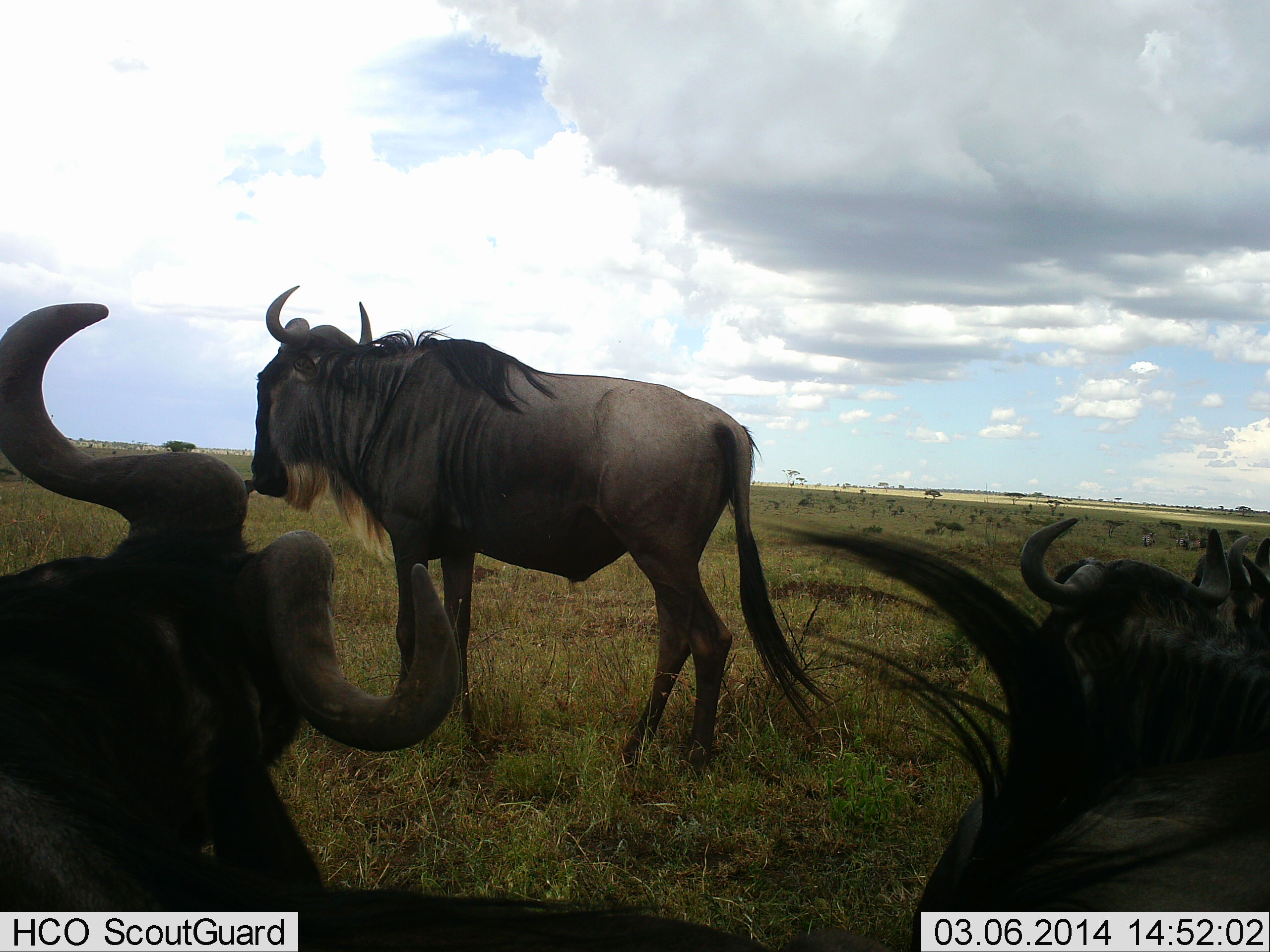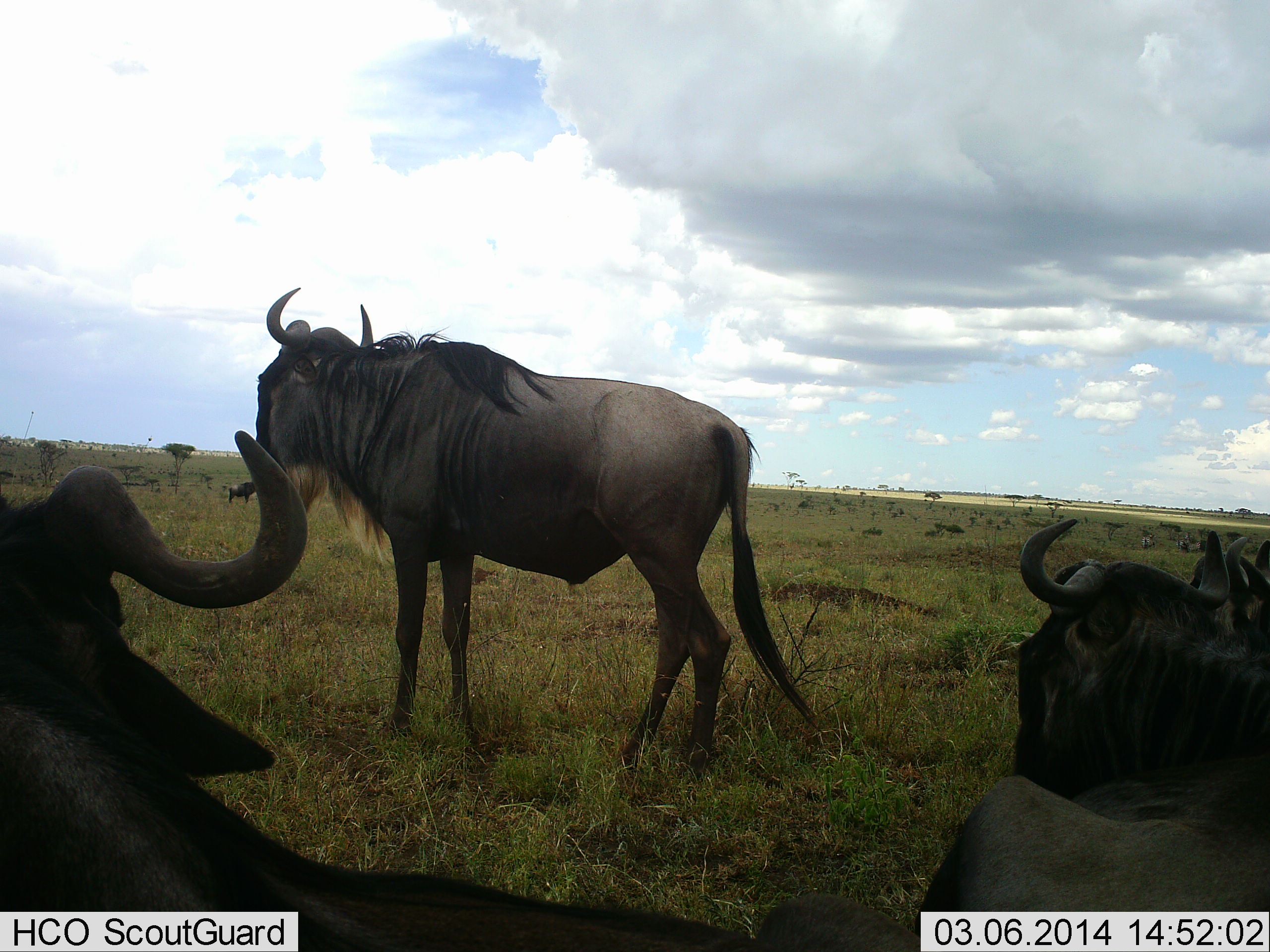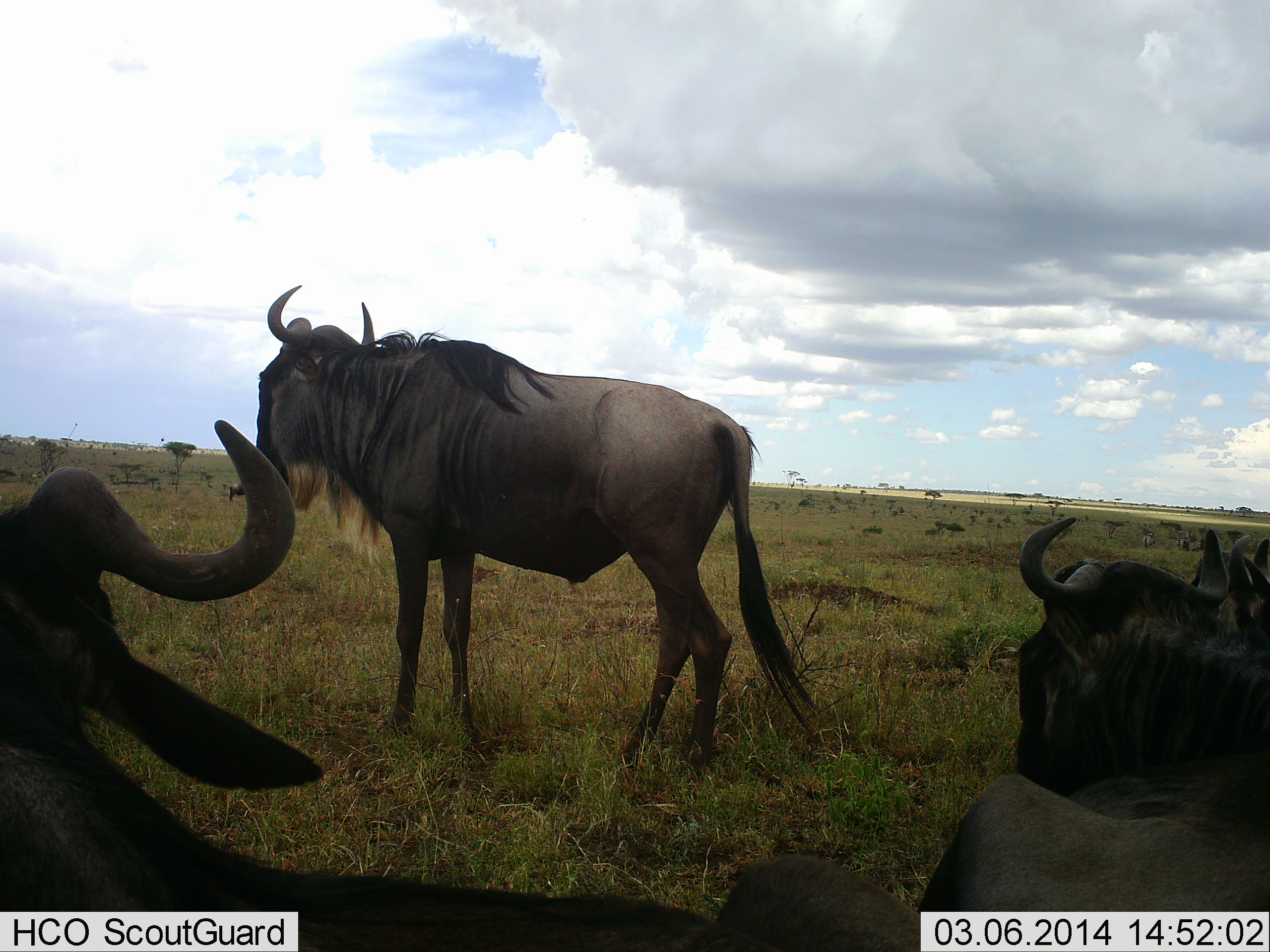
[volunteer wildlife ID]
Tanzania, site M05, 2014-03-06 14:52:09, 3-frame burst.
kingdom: Animalia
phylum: Chordata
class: Mammalia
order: Artiodactyla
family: Bovidae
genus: Connochaetes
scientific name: Connochaetes taurinus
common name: blue wildebeest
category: wildebeest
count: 5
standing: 90%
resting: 80%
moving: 0%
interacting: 0%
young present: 0%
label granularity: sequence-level